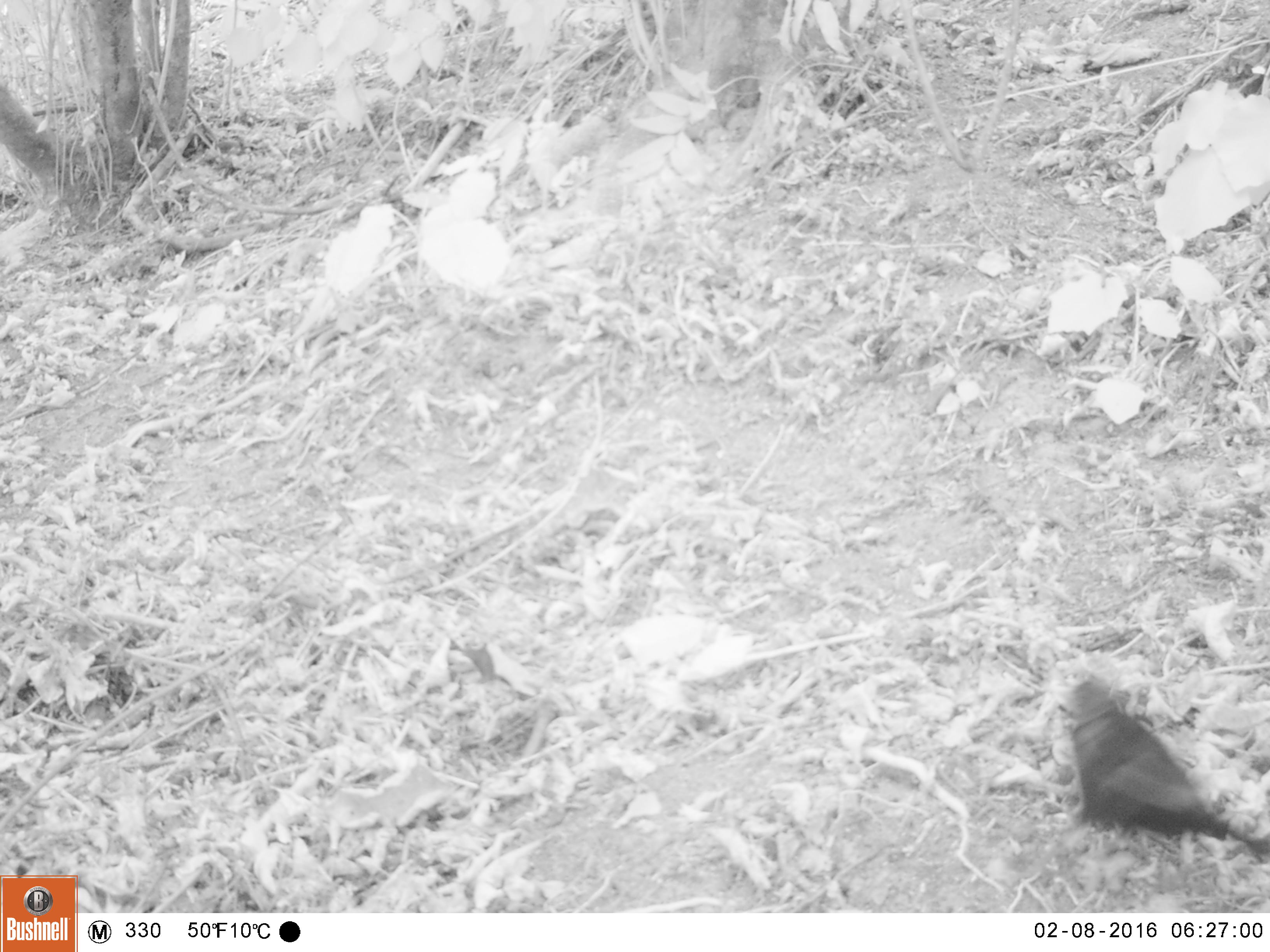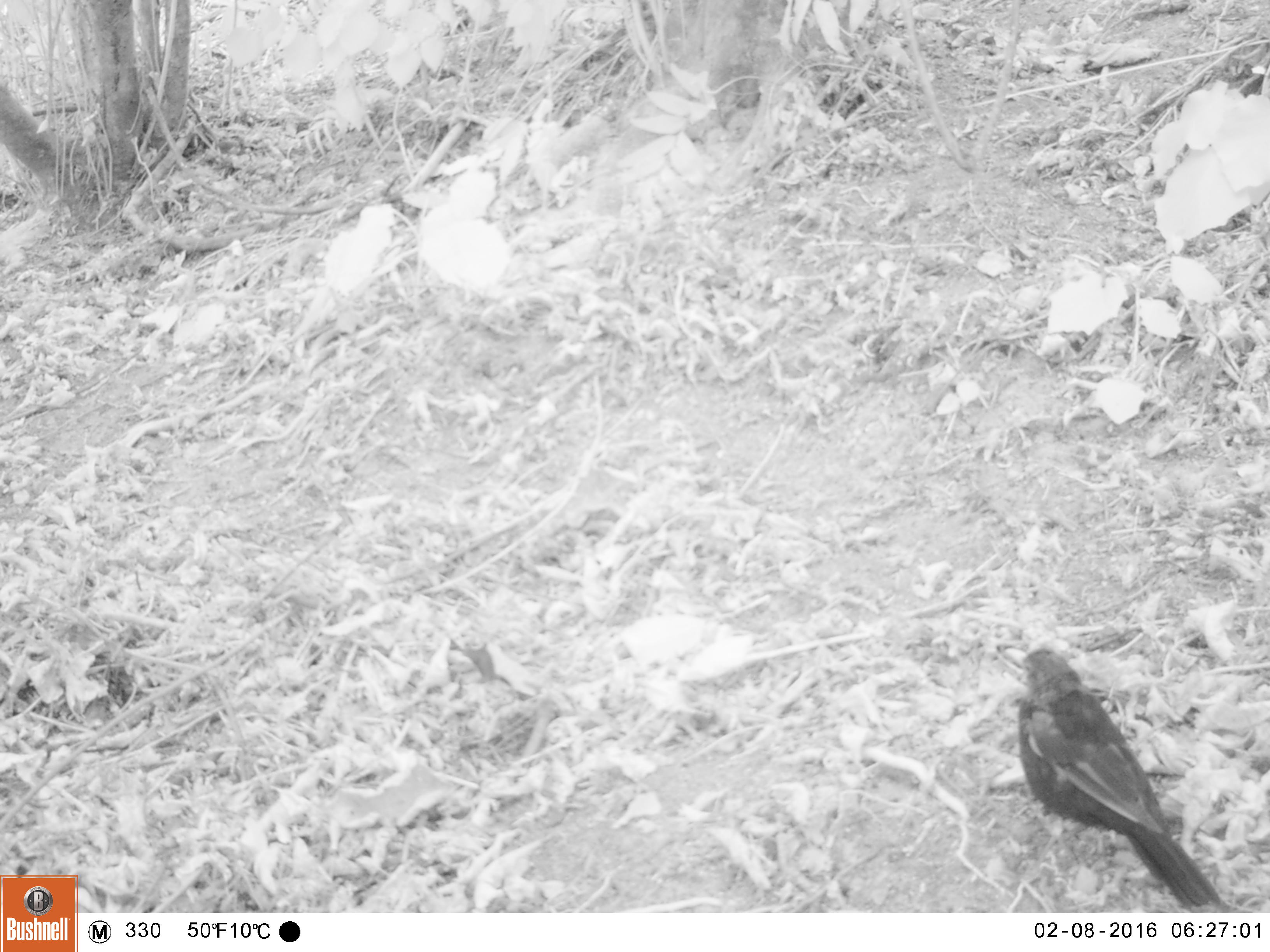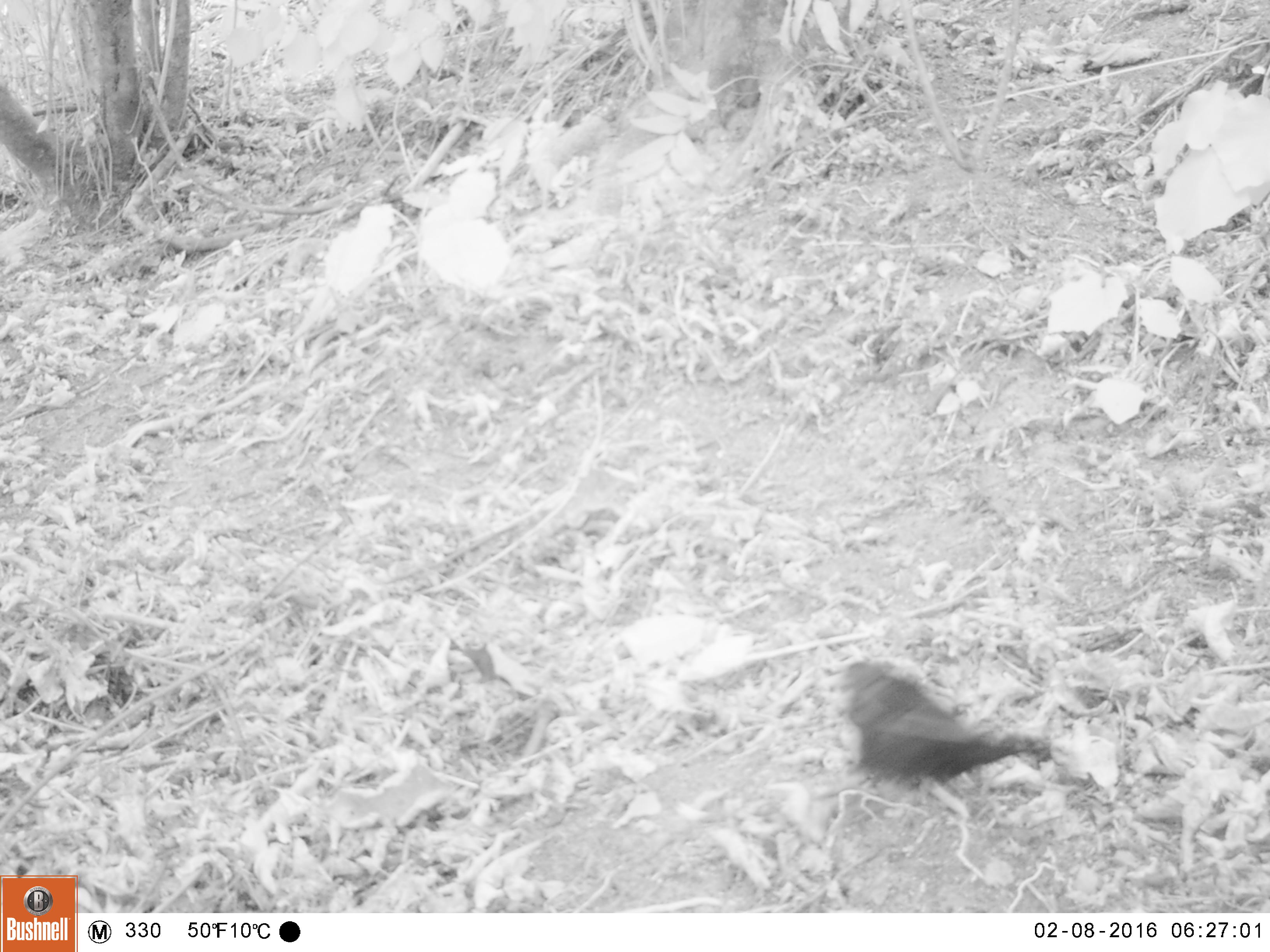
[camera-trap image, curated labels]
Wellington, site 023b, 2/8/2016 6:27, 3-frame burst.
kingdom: Animalia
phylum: Chordata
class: Aves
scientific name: Aves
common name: bird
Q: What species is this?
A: Bird (Aves).